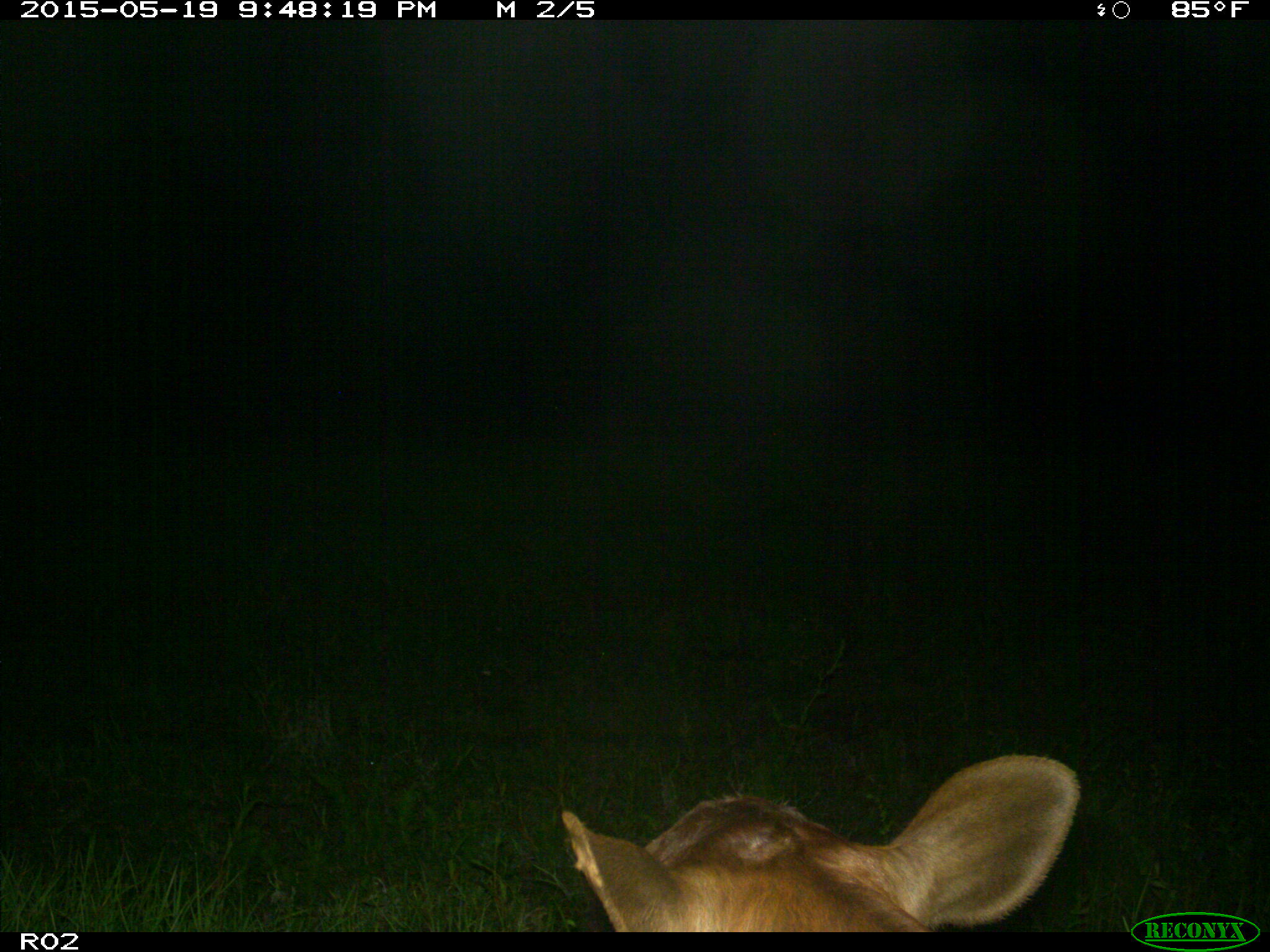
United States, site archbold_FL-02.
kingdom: Animalia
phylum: Chordata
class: Mammalia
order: Artiodactyla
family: Bovidae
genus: Bos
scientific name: Bos taurus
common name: domestic cow